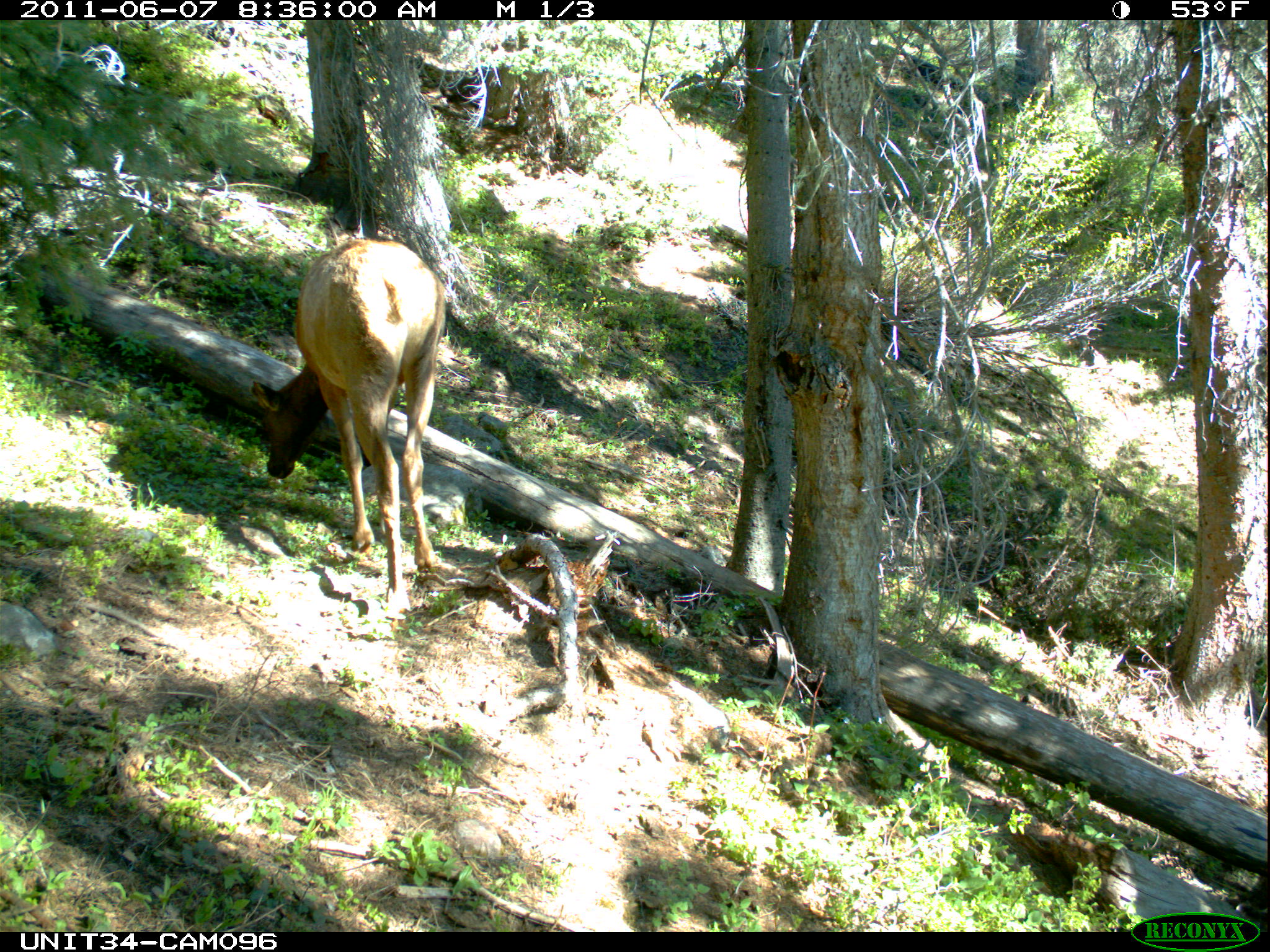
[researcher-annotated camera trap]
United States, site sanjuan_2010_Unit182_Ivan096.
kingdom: Animalia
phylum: Chordata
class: Mammalia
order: Artiodactyla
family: Cervidae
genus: Cervus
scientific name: Cervus elaphus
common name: red deer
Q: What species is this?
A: Cervus elaphus (red deer).